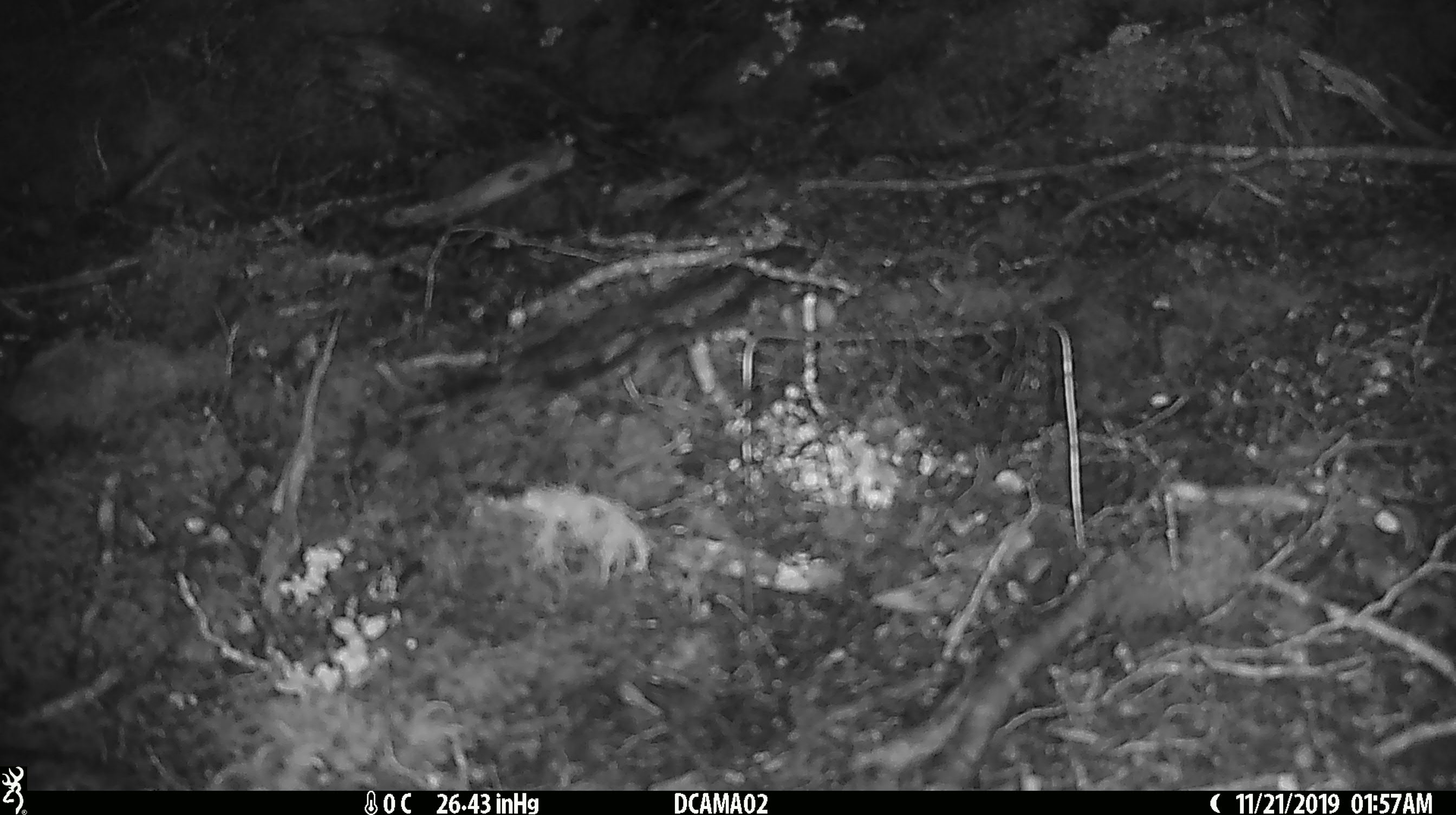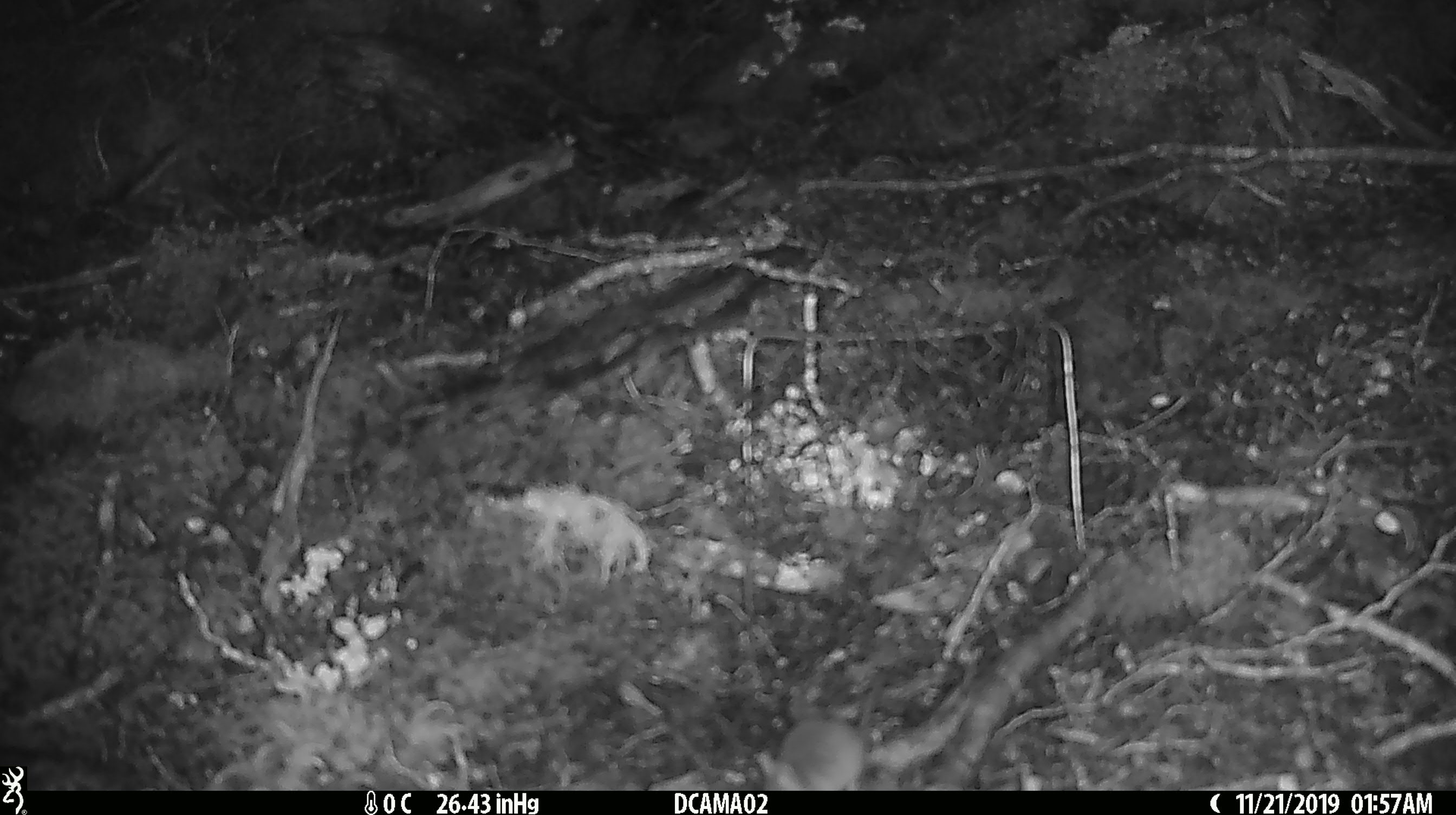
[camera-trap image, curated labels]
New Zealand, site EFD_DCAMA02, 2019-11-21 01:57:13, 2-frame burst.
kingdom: Animalia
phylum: Chordata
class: Mammalia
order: Rodentia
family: Muridae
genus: Mus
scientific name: Mus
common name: mouse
Mouse (Mus).